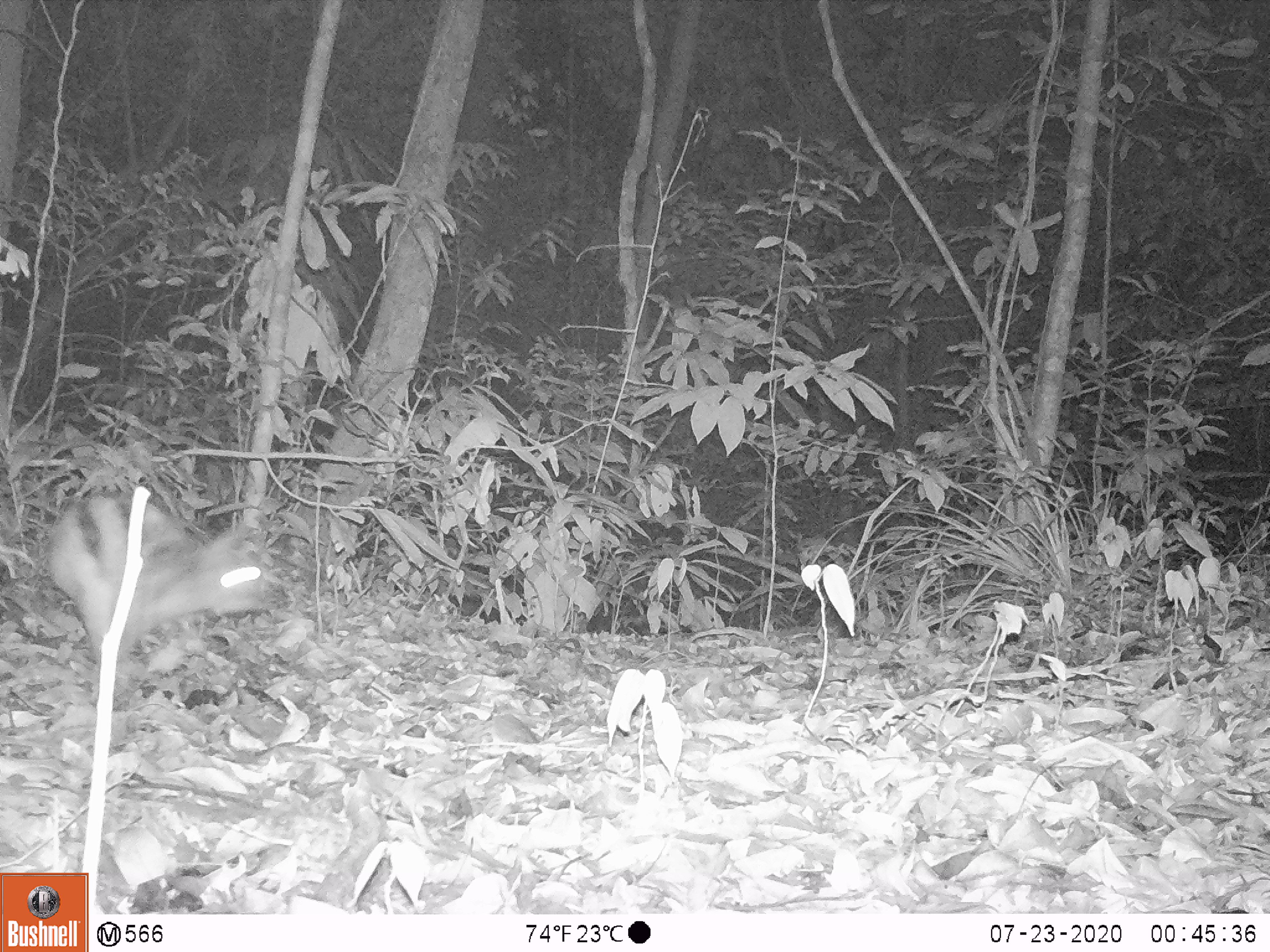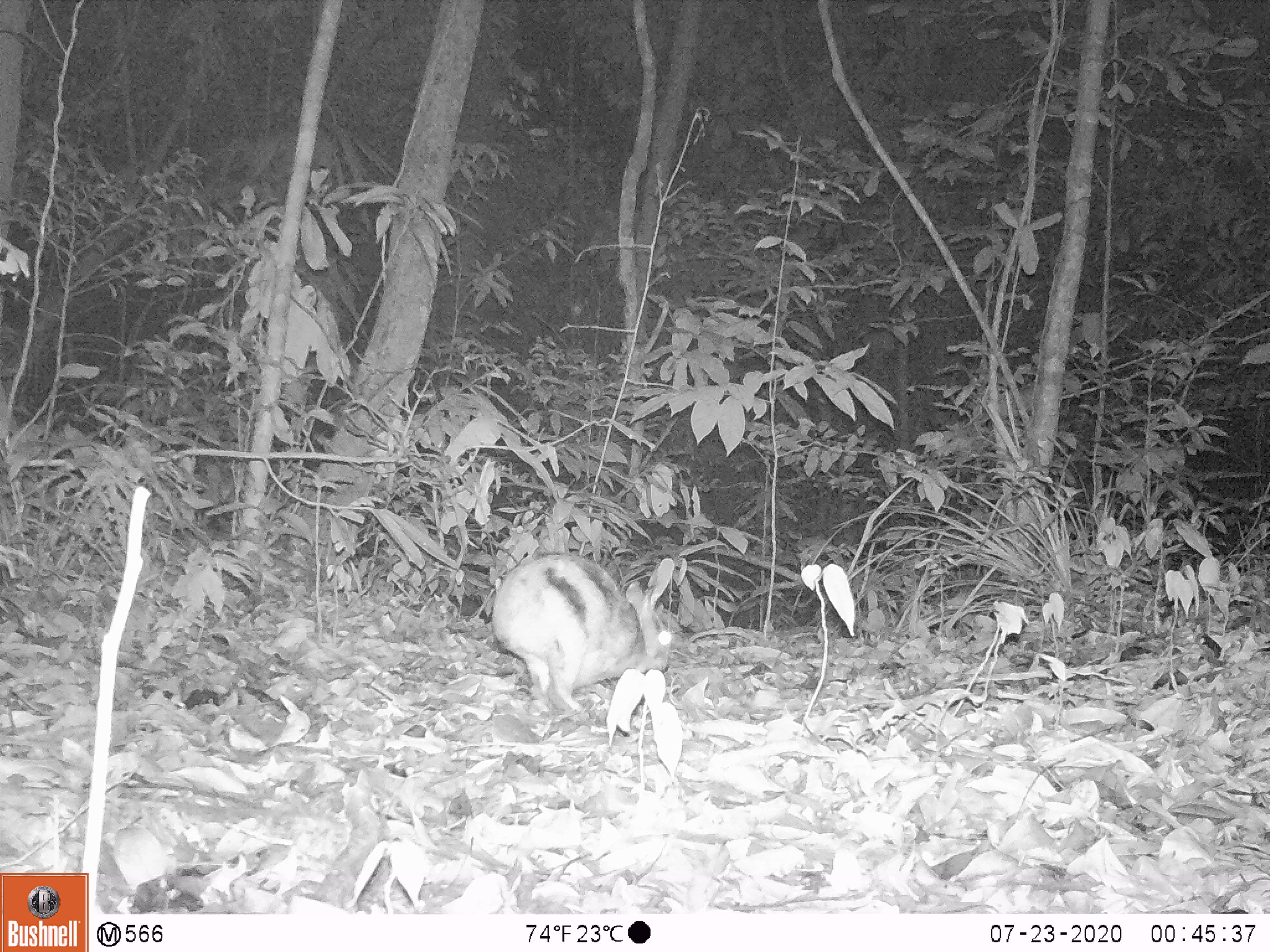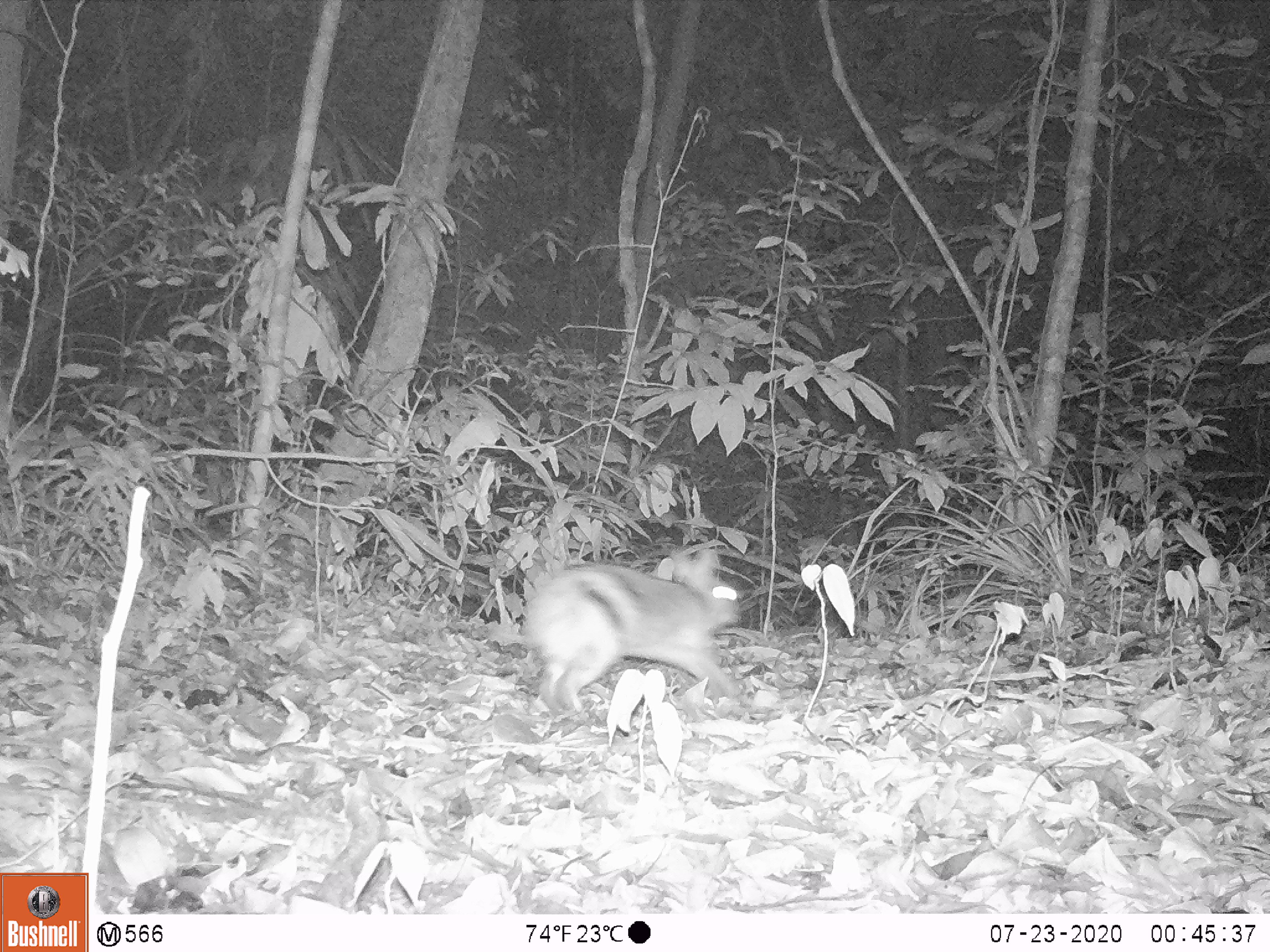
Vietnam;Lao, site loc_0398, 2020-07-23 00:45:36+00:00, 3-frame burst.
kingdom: Animalia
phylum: Chordata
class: Mammalia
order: Lagomorpha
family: Leporidae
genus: Nesolagus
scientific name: Nesolagus timminsi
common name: annamite striped rabbit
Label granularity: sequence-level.